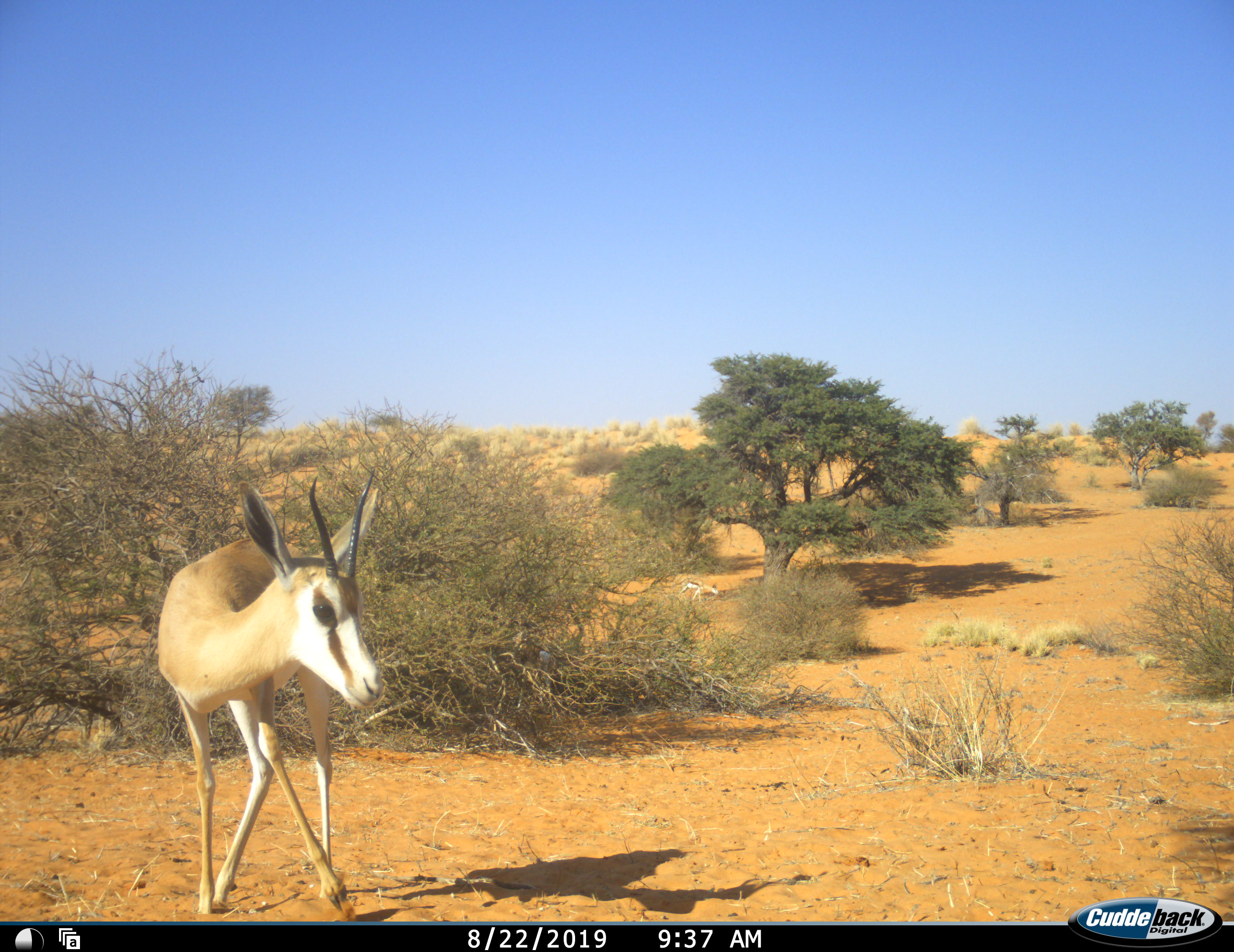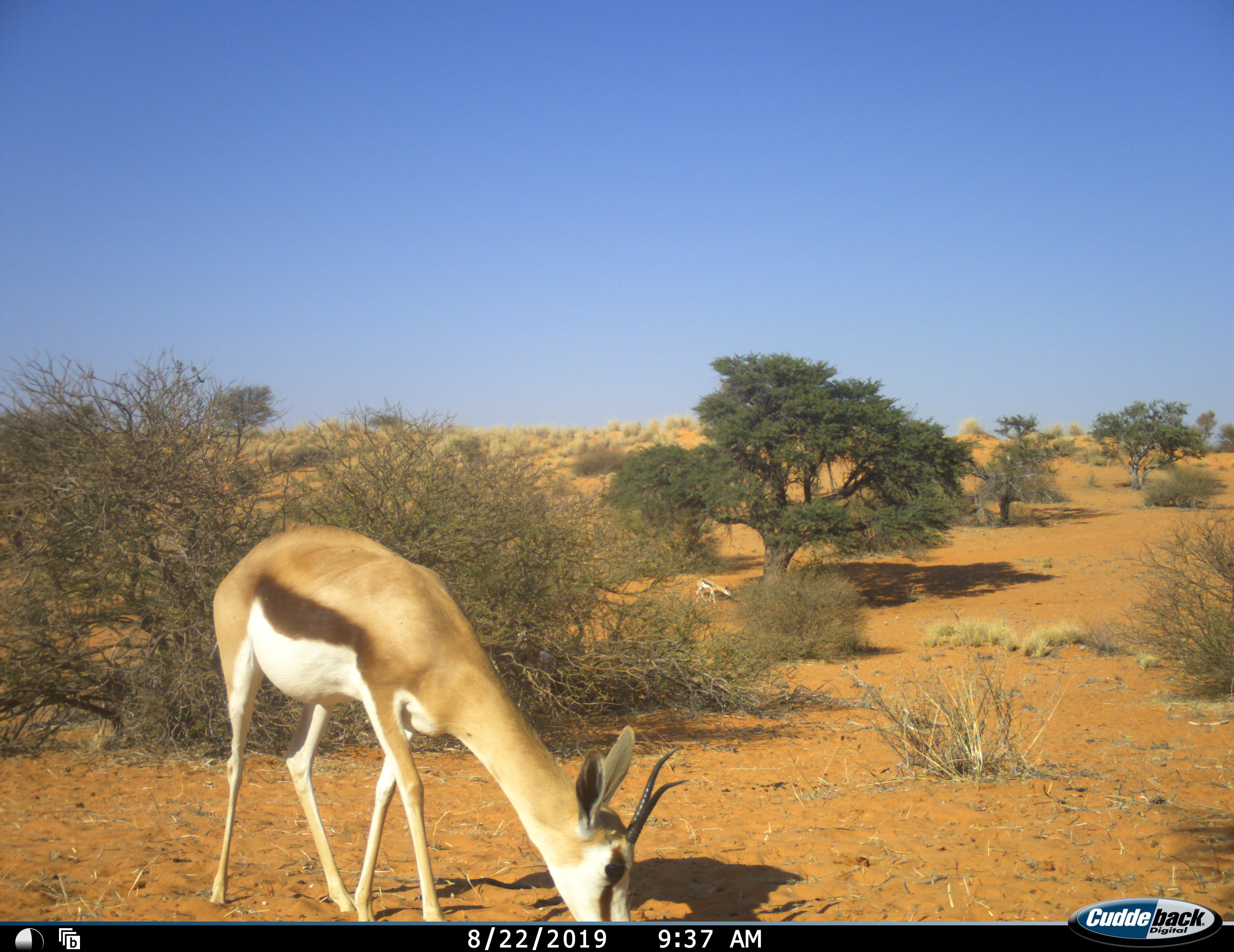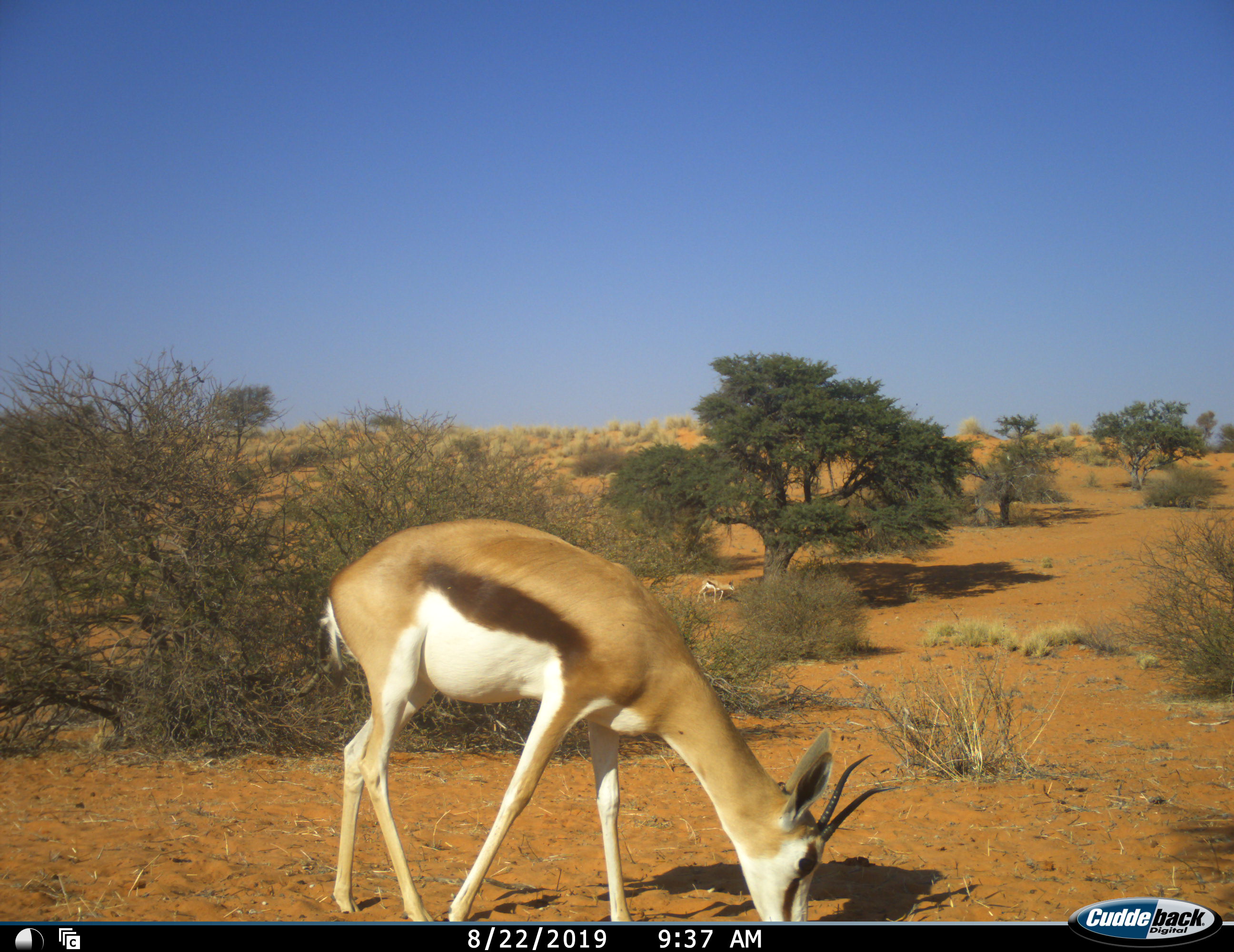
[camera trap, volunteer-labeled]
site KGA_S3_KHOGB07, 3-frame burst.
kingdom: Animalia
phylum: Chordata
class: Mammalia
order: Artiodactyla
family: Bovidae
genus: Antidorcas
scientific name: Antidorcas marsupialis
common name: springbok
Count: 2.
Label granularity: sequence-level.